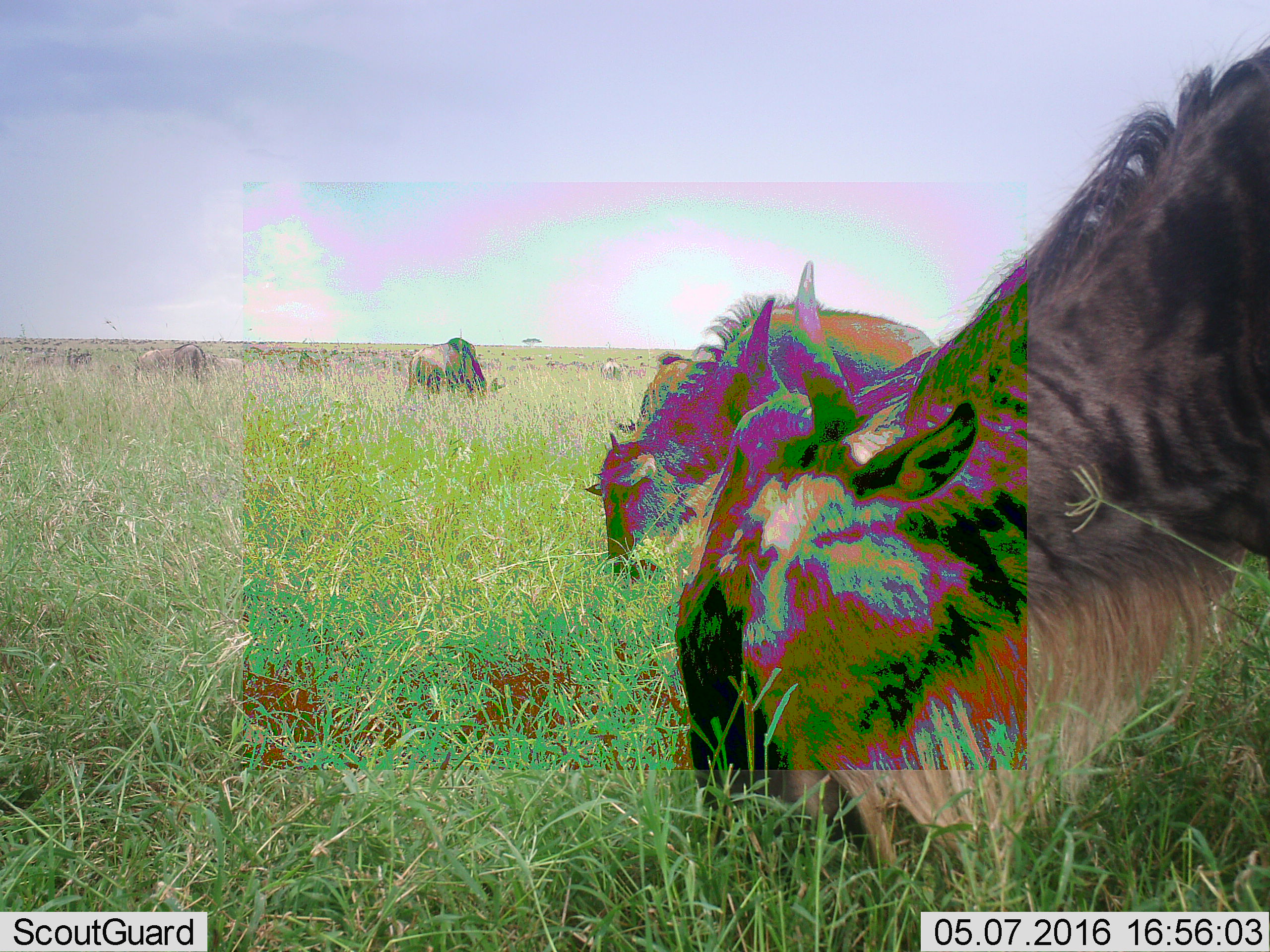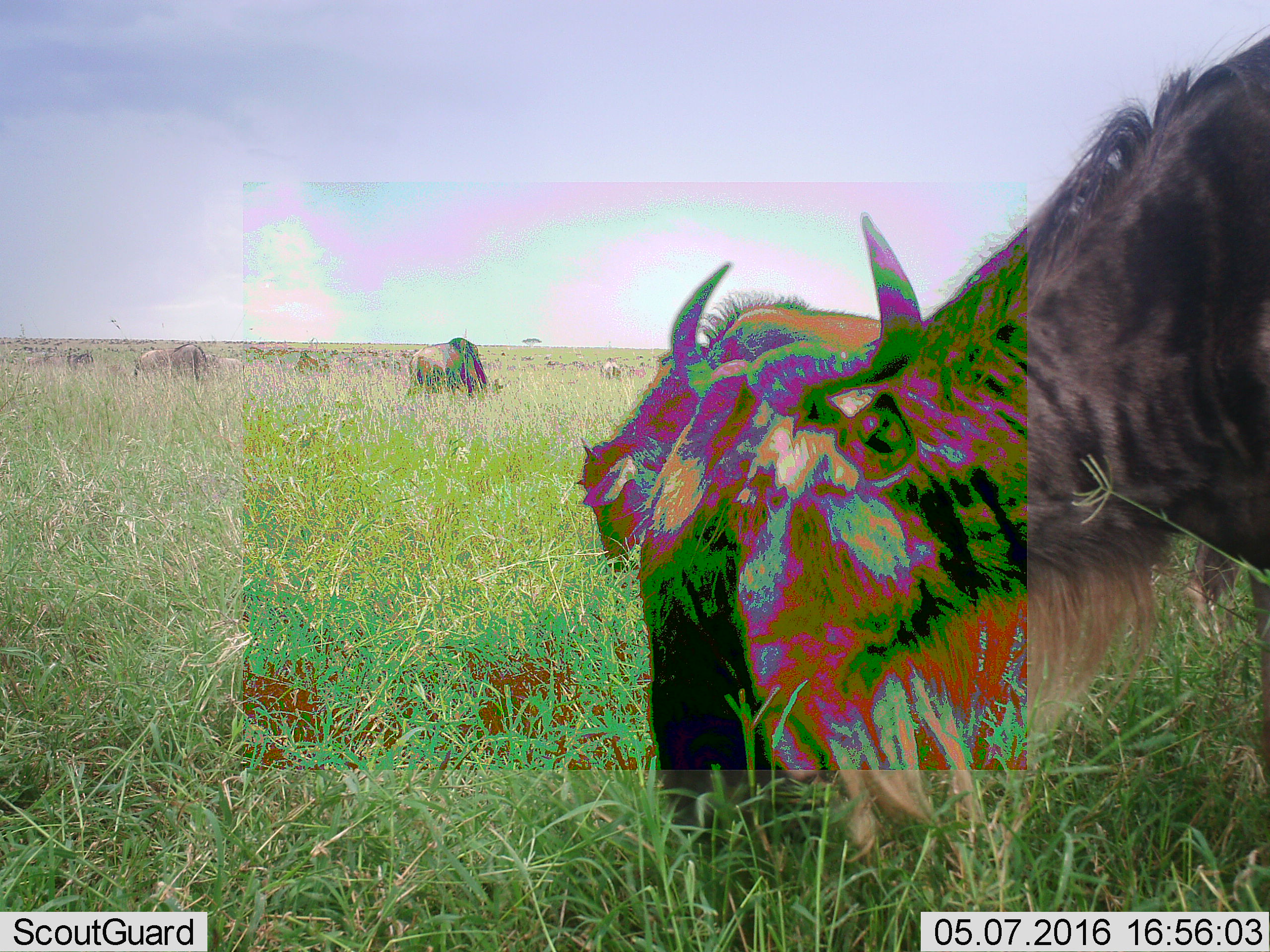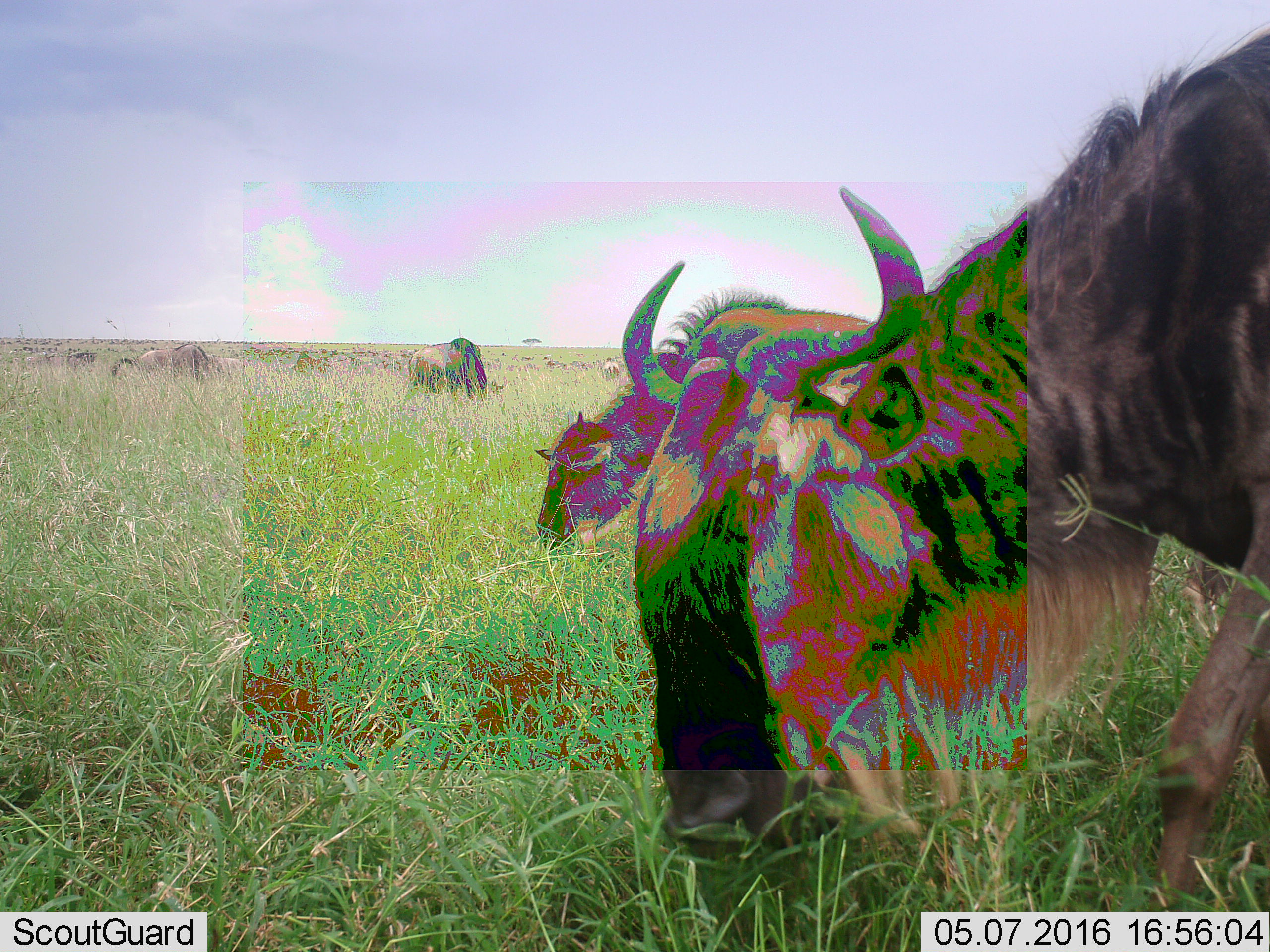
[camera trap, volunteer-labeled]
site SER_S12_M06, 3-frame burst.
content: unidentified animal